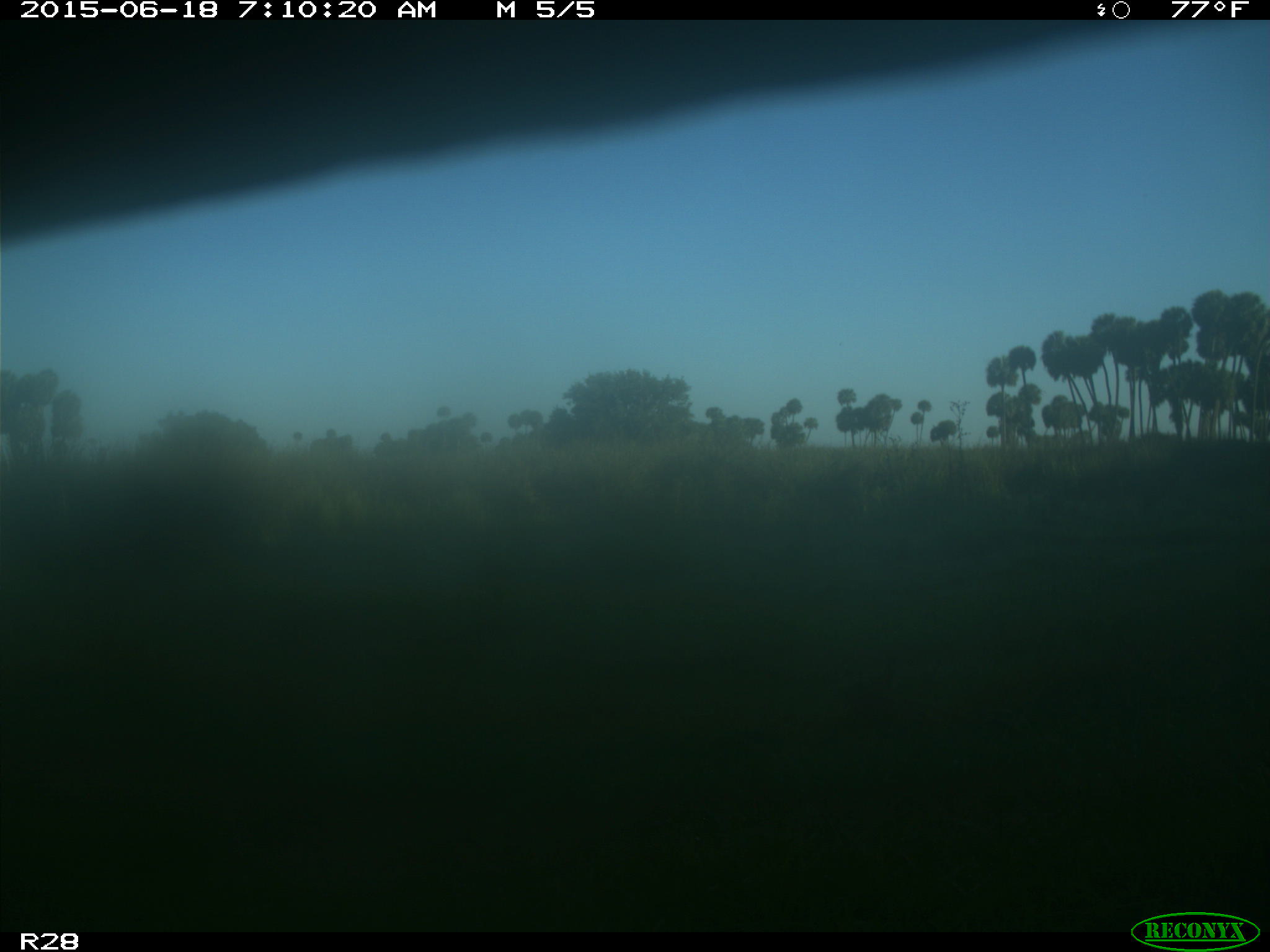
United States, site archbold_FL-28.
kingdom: Animalia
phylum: Chordata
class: Mammalia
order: Artiodactyla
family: Bovidae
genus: Bos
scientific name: Bos taurus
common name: domestic cow